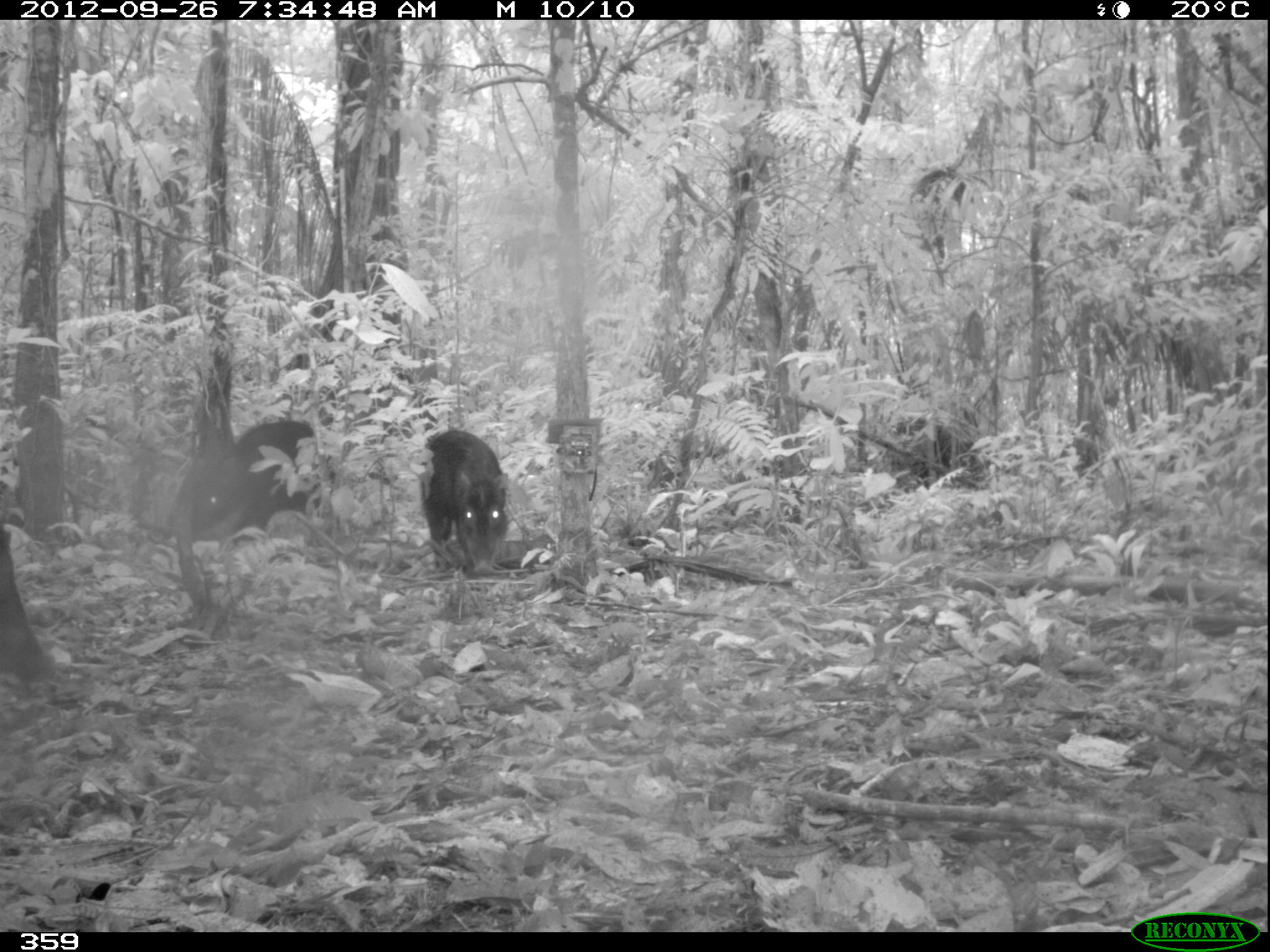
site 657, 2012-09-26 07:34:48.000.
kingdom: Animalia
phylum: Chordata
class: Mammalia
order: Artiodactyla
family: Tayassuidae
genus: Tayassu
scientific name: Tayassu pecari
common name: white-lipped peccary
Tayassu pecari (white-lipped peccary).